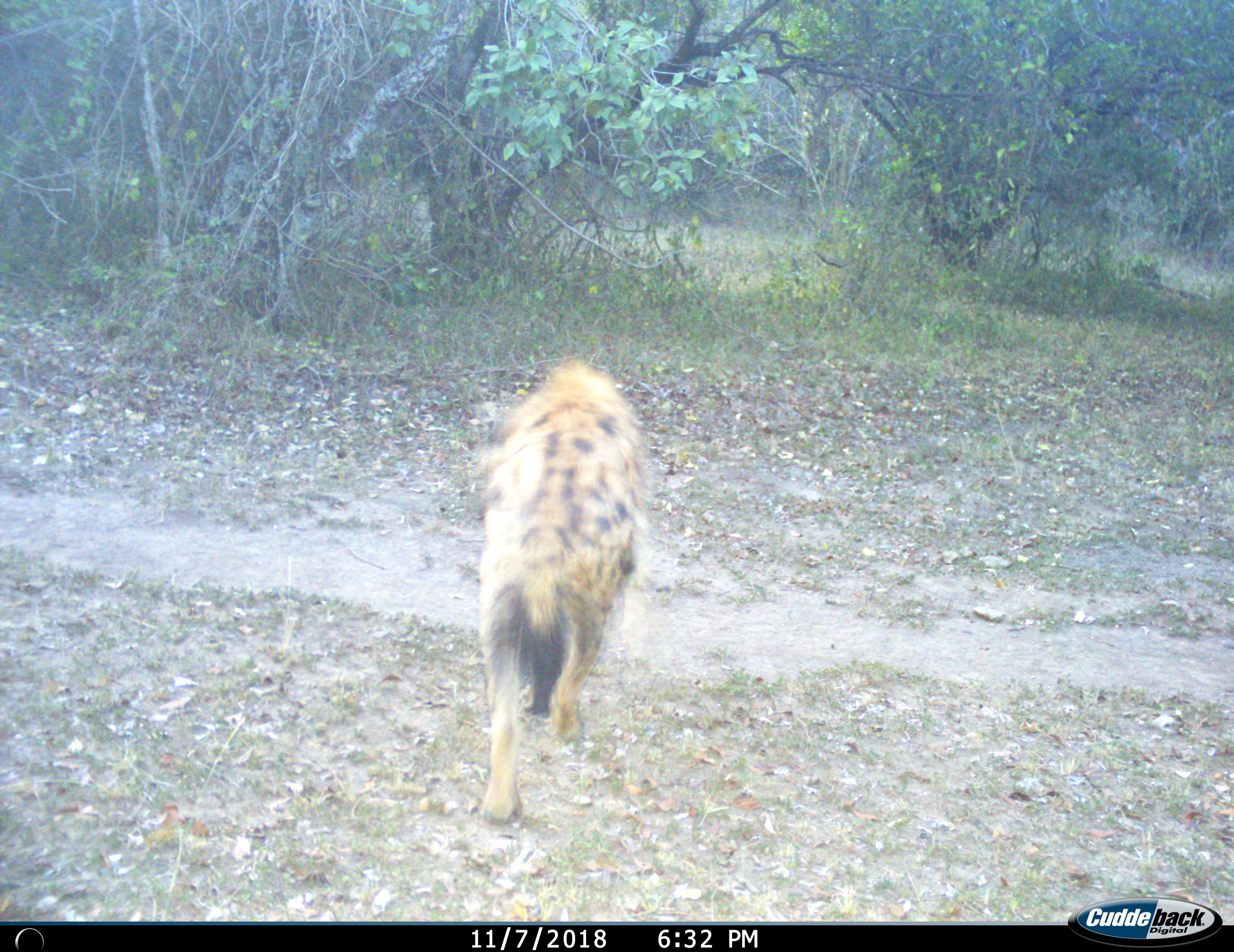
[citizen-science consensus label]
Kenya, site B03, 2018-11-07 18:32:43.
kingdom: Animalia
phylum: Chordata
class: Mammalia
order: Carnivora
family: Hyaenidae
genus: Crocuta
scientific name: Crocuta crocuta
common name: spotted hyena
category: hyenaspotted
Hyenaspotted (spotted hyena) (Crocuta crocuta), count 1. Behavior (volunteer vote fractions): standing 10%, resting 0%, moving 90%, interacting 0%. Young present (vote fraction): 0%. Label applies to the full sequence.